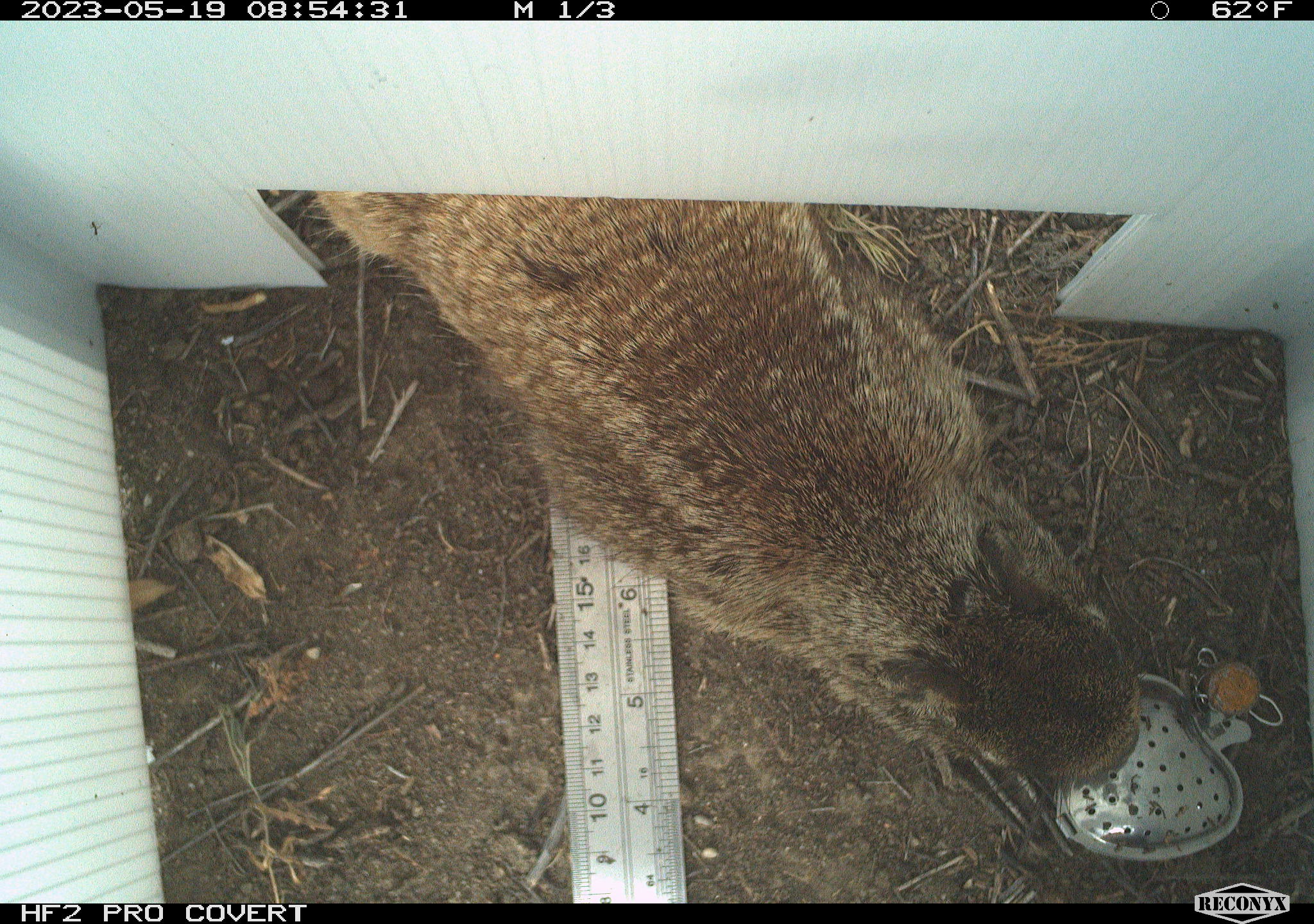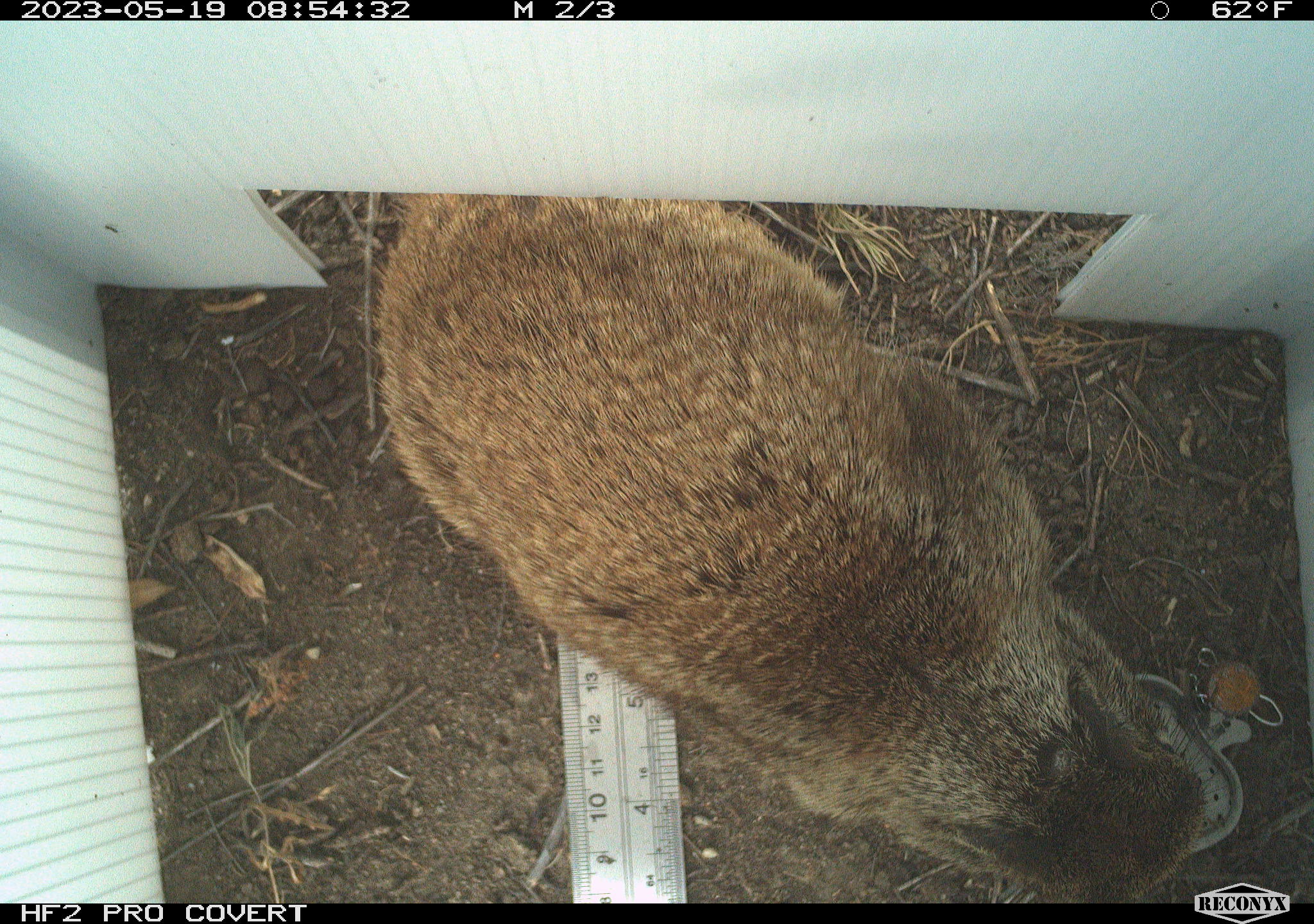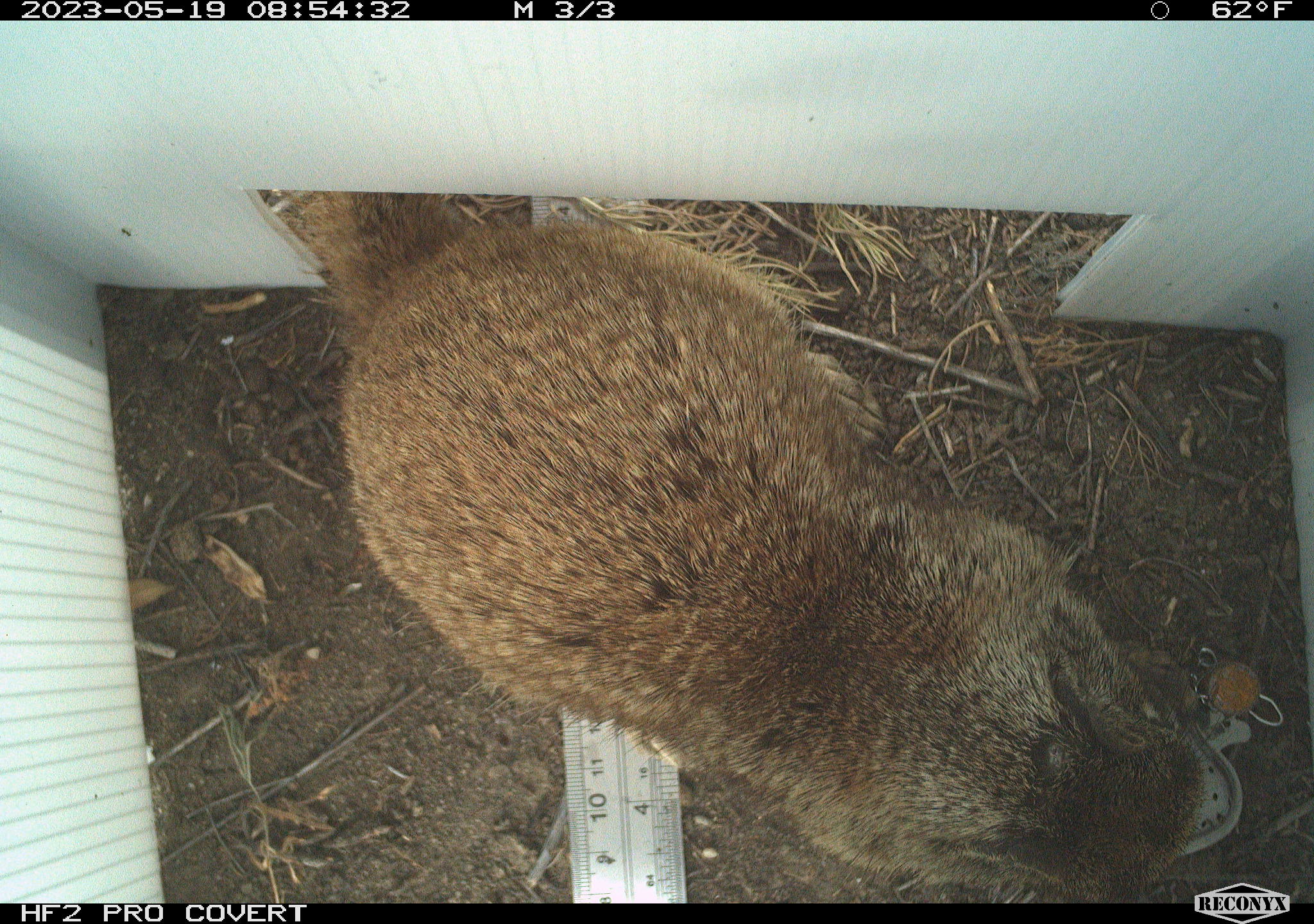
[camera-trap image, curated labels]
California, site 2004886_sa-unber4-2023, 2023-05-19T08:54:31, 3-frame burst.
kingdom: Animalia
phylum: Chordata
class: Mammalia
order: Rodentia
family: Sciuridae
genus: Otospermophilus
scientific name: Otospermophilus beecheyi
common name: california ground squirrel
California ground squirrel (Otospermophilus beecheyi).